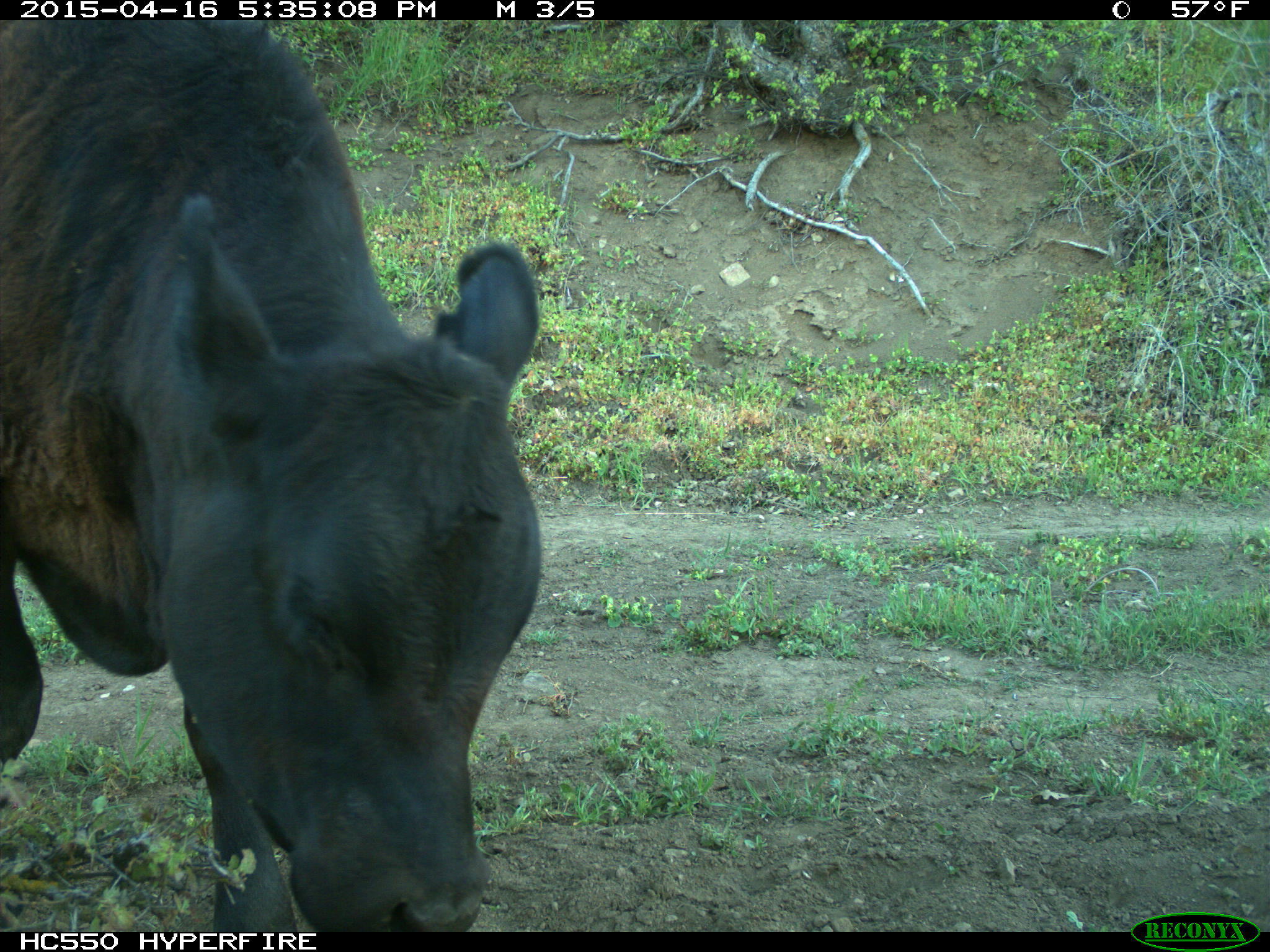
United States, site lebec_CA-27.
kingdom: Animalia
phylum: Chordata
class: Mammalia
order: Artiodactyla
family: Bovidae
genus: Bos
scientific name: Bos taurus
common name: domestic cow